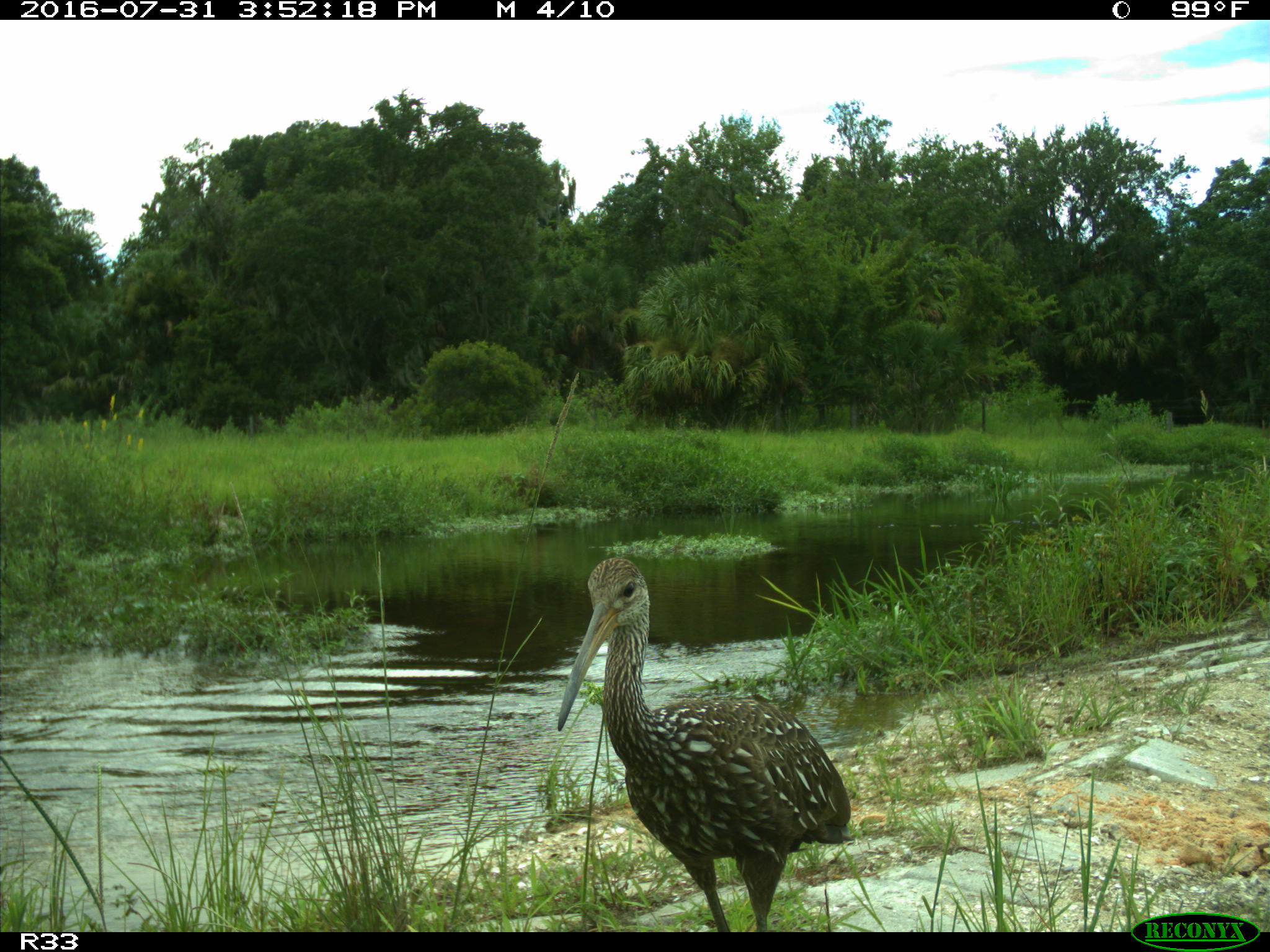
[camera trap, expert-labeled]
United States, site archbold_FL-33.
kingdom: Animalia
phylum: Chordata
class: Aves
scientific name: Aves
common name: birds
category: unidentified bird